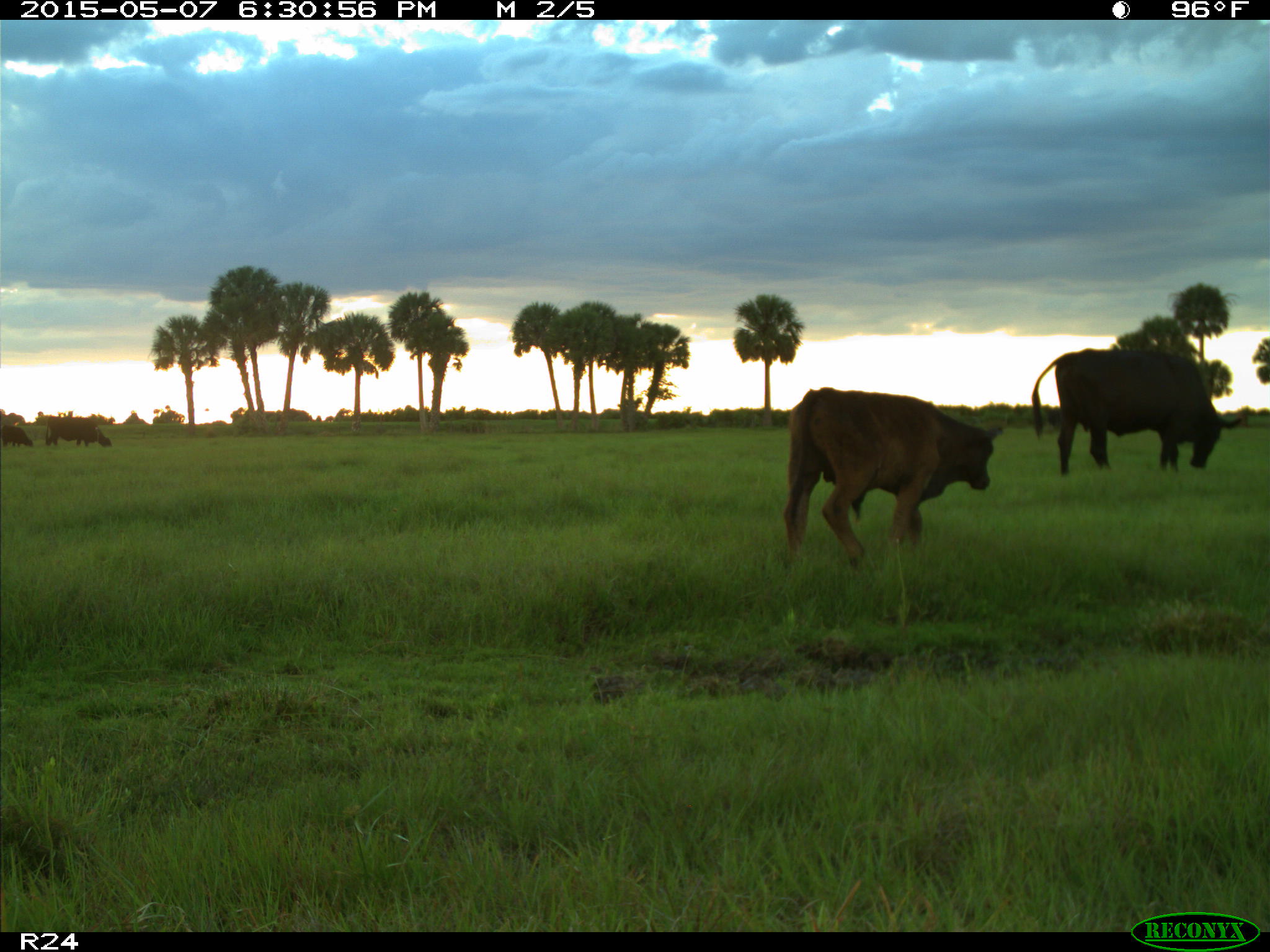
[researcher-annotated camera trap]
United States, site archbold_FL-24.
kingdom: Animalia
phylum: Chordata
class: Mammalia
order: Artiodactyla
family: Bovidae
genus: Bos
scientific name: Bos taurus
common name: domestic cow